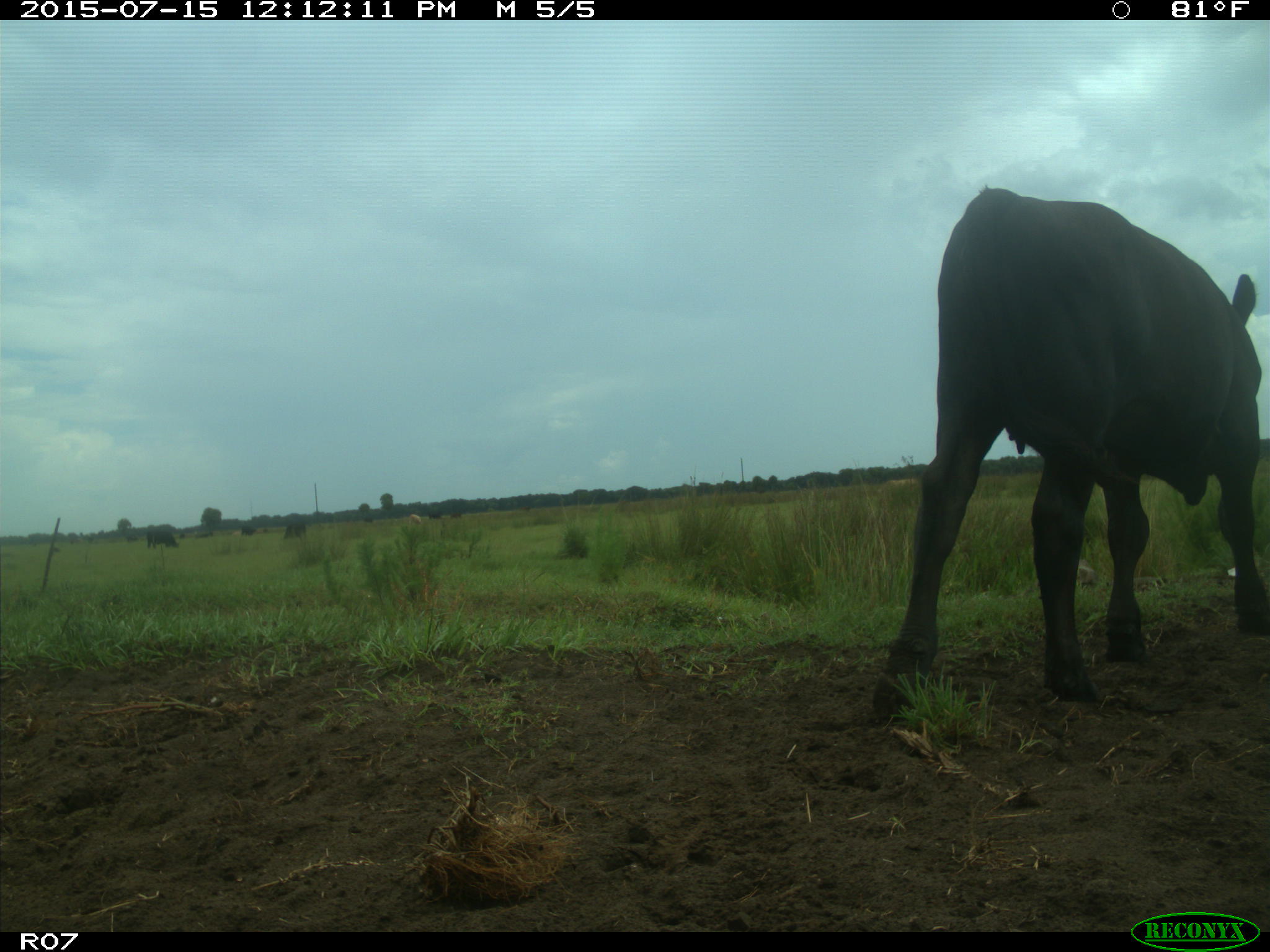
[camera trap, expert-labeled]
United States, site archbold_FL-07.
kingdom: Animalia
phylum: Chordata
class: Mammalia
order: Artiodactyla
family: Bovidae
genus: Bos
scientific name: Bos taurus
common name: domestic cow